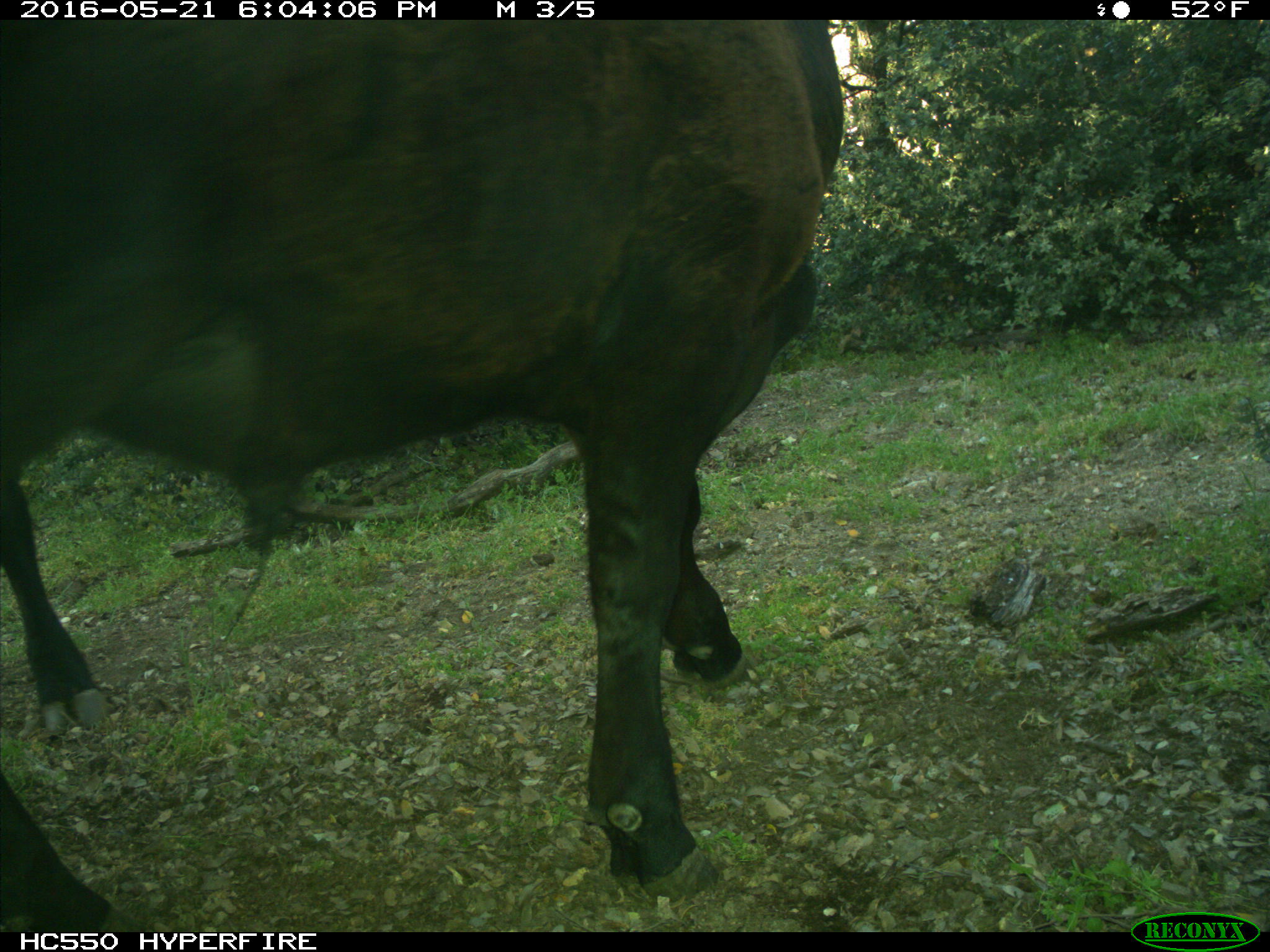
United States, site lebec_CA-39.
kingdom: Animalia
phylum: Chordata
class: Mammalia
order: Artiodactyla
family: Bovidae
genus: Bos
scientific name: Bos taurus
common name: domestic cow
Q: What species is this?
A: Bos taurus (domestic cow).